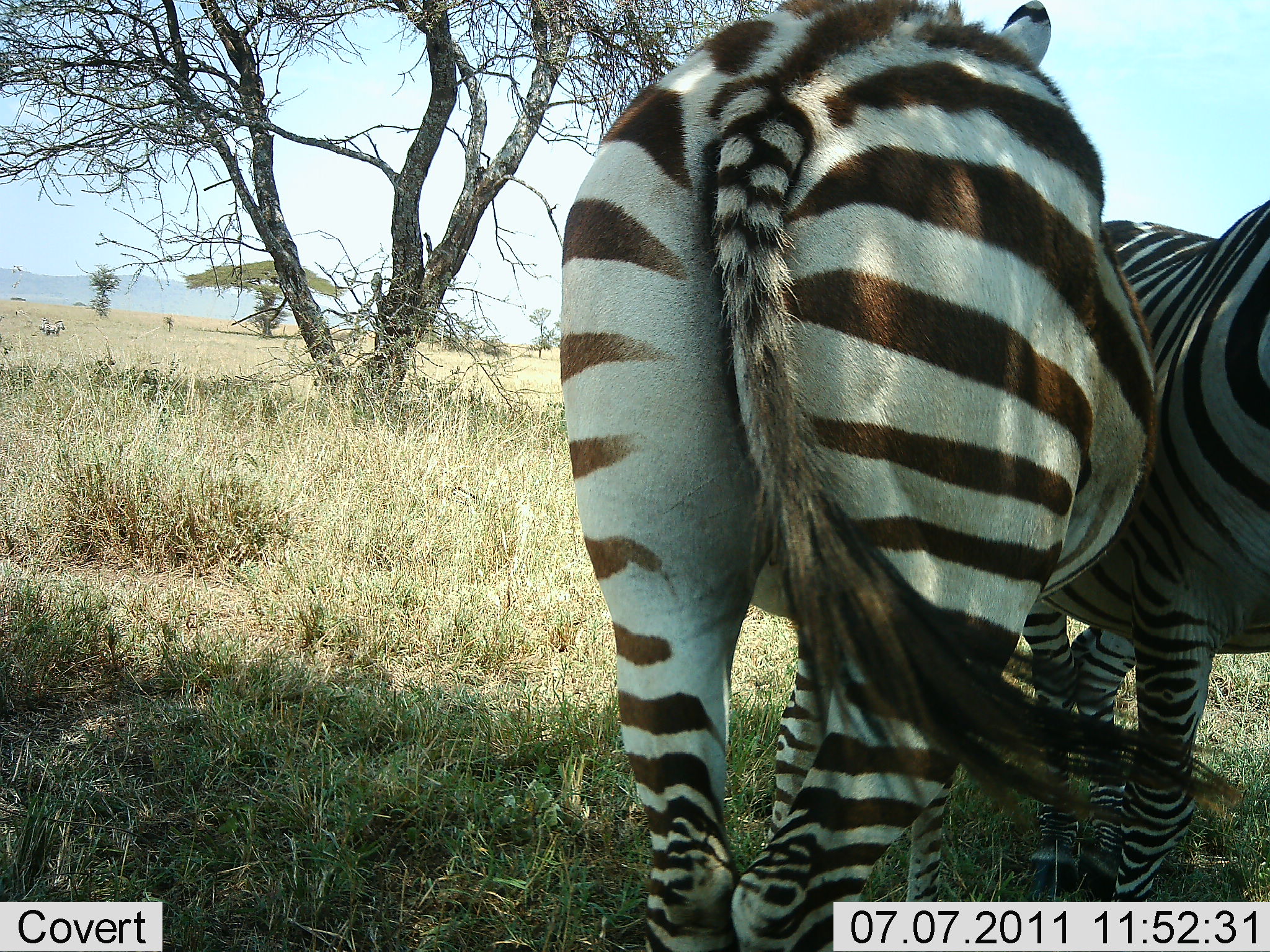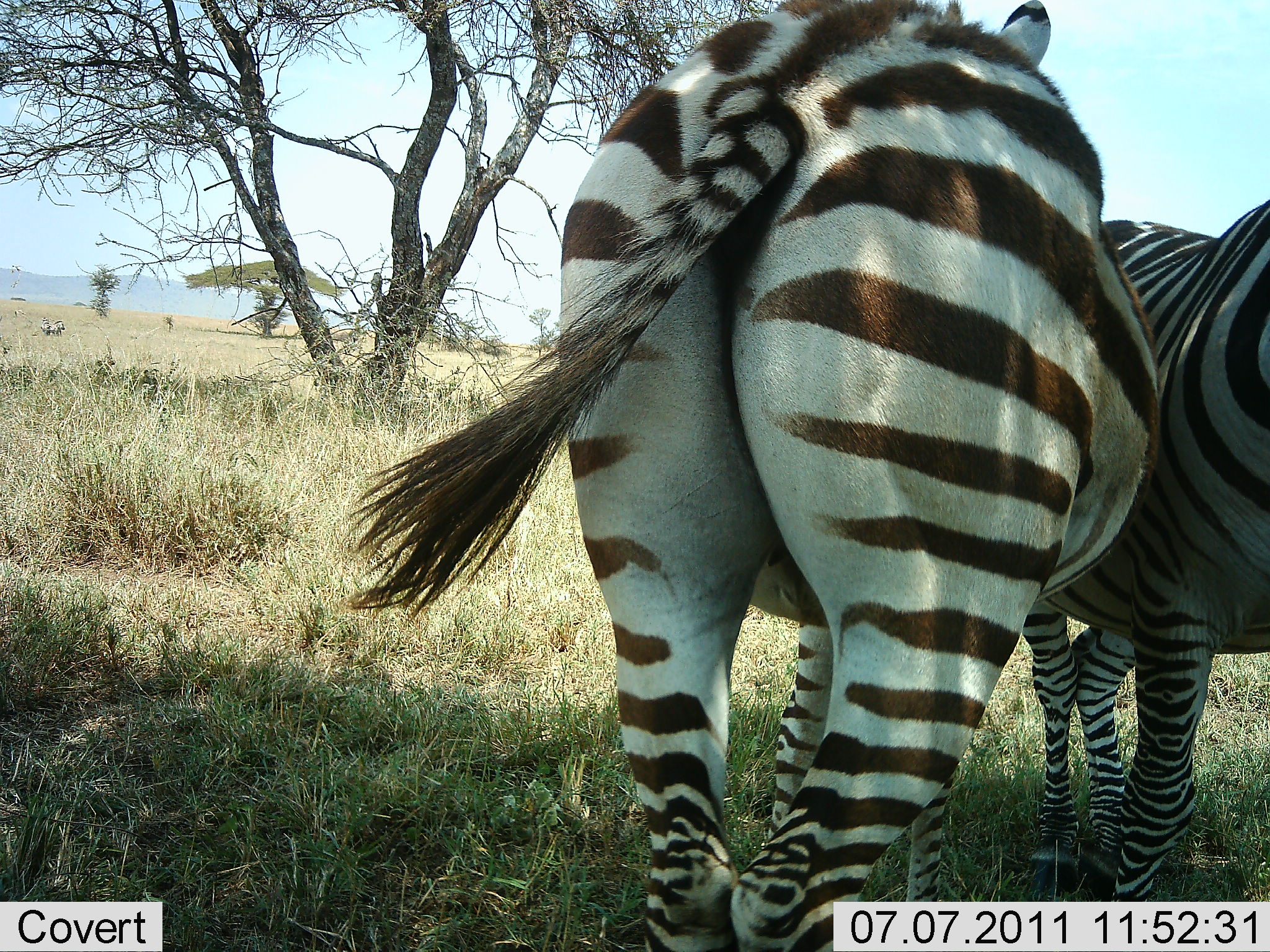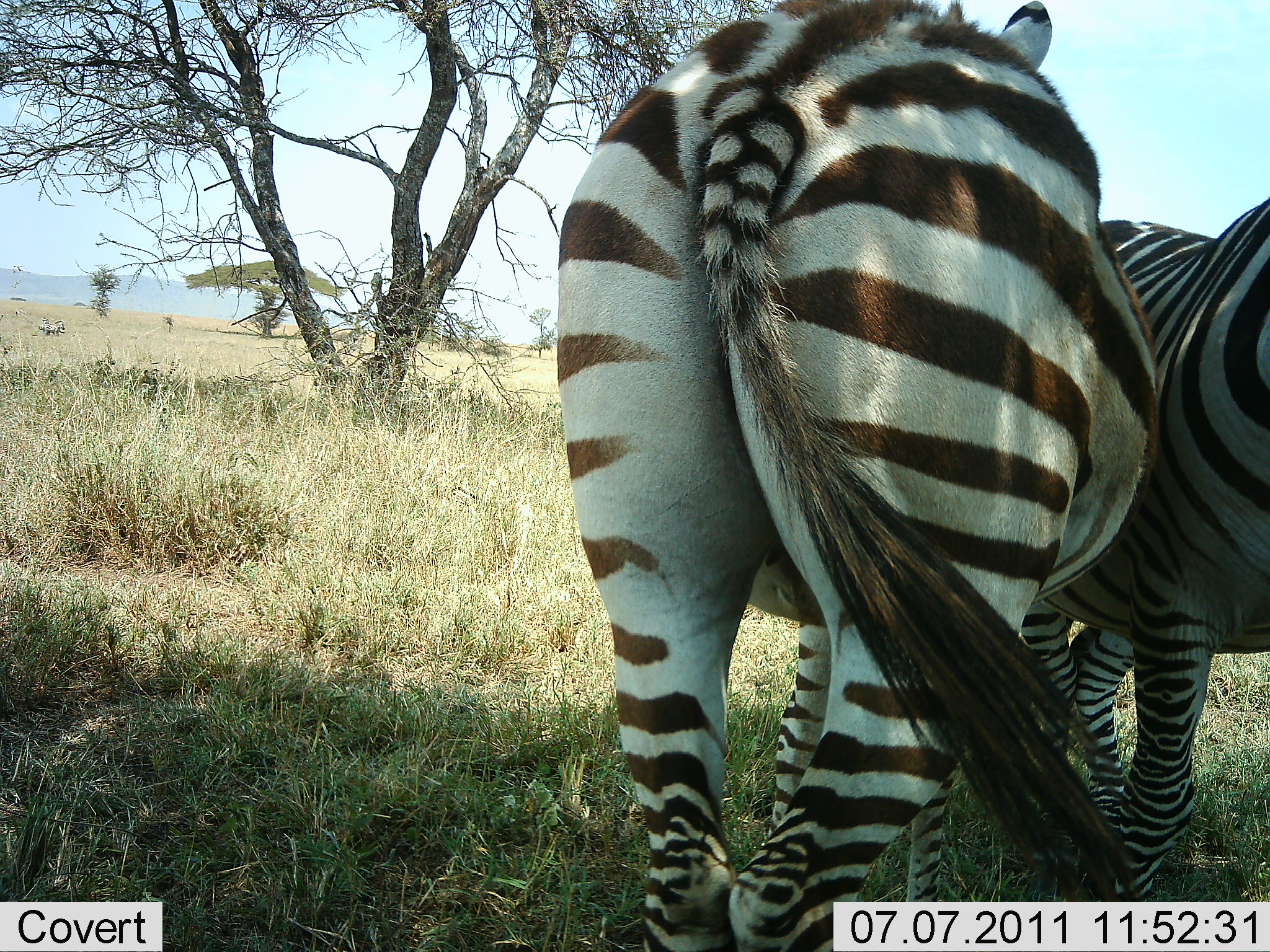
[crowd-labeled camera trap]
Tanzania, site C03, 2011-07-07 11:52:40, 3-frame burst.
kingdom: Animalia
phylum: Chordata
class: Mammalia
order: Perissodactyla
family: Equidae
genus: Equus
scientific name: Equus quagga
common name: plains zebra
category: zebra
Zebra (plains zebra) (Equus quagga), count 3. Behavior (volunteer vote fractions): standing 92%, resting 0%, moving 0%, interacting 8%. Young present (vote fraction): 0%. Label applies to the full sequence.